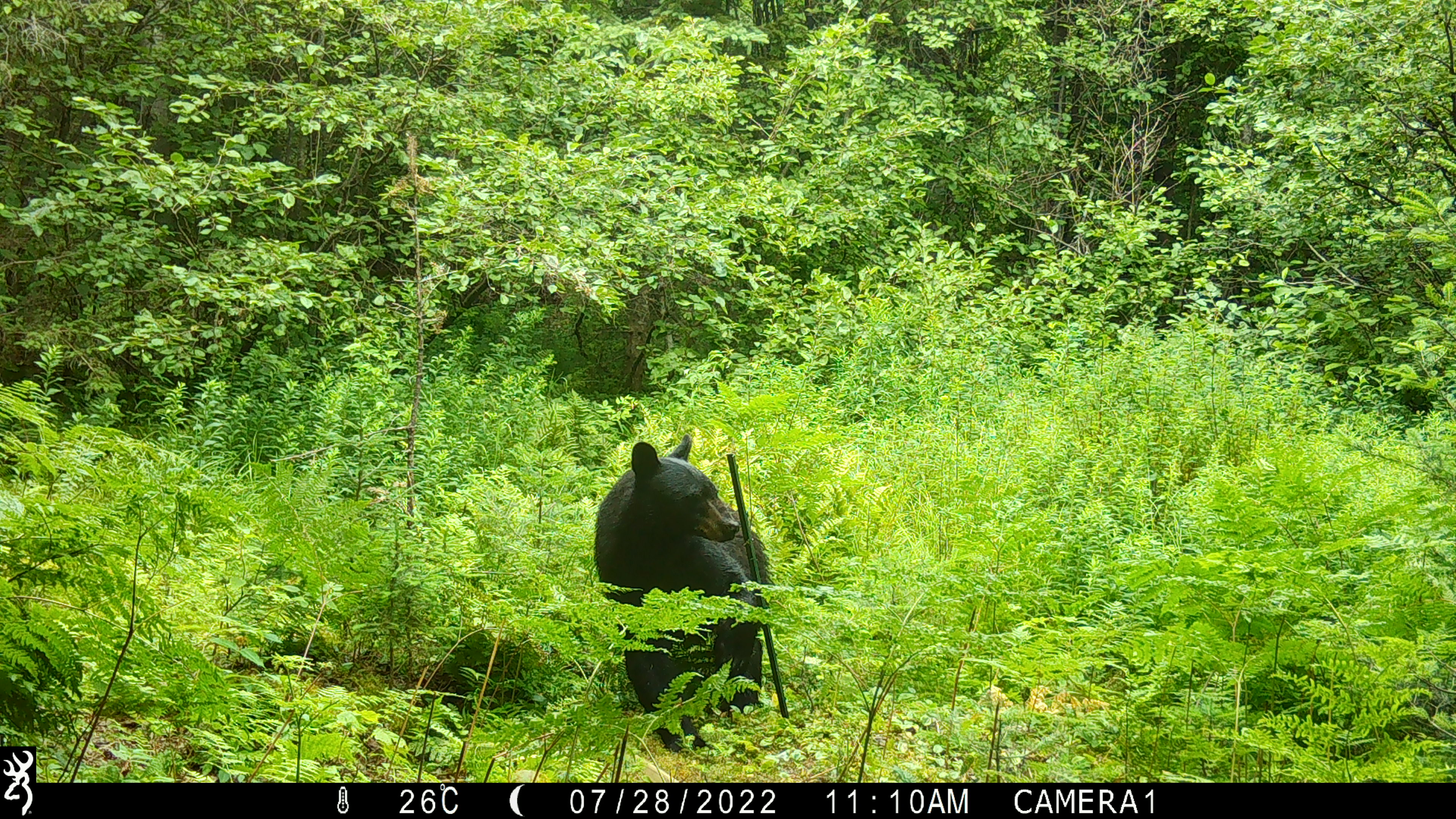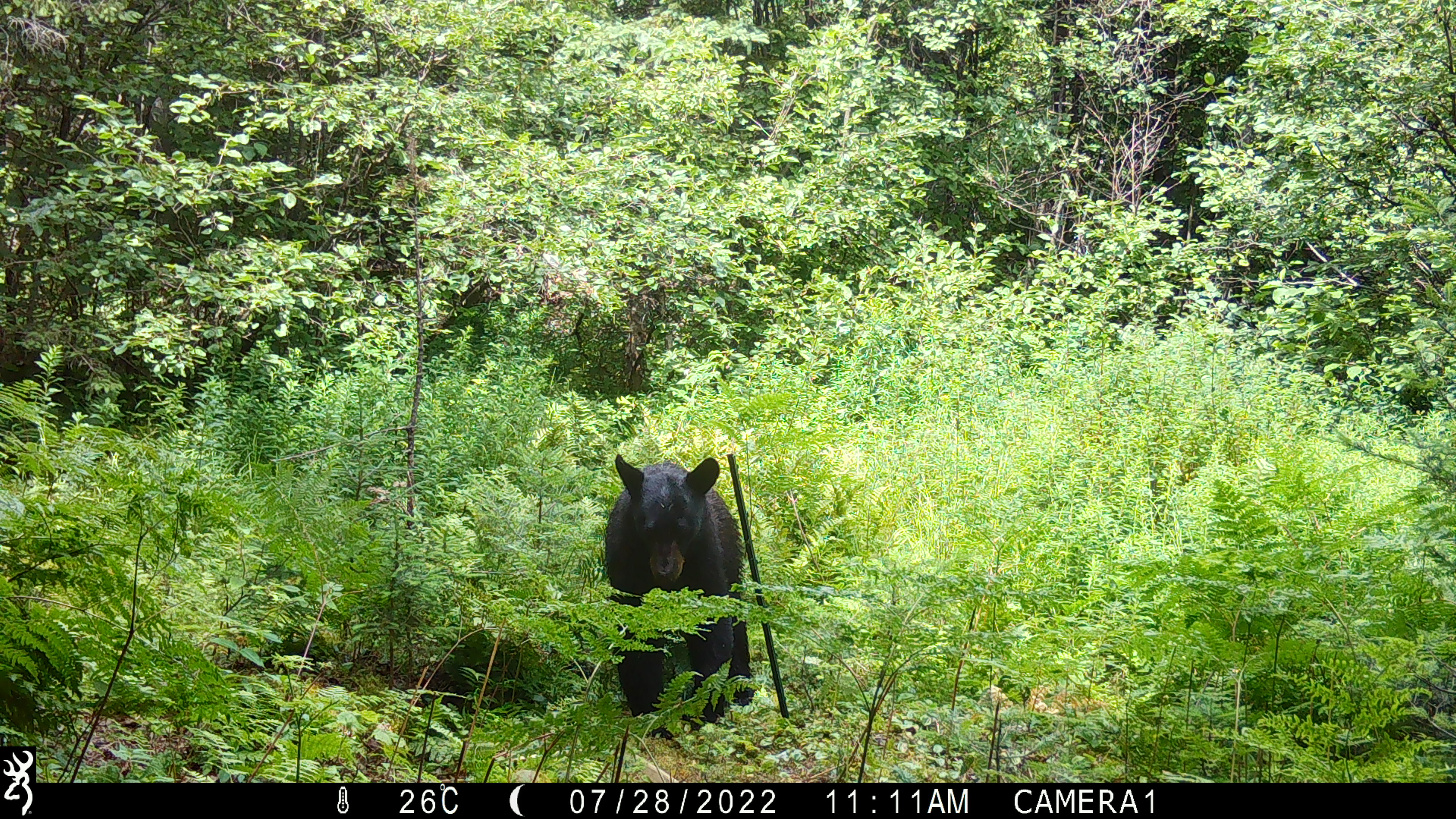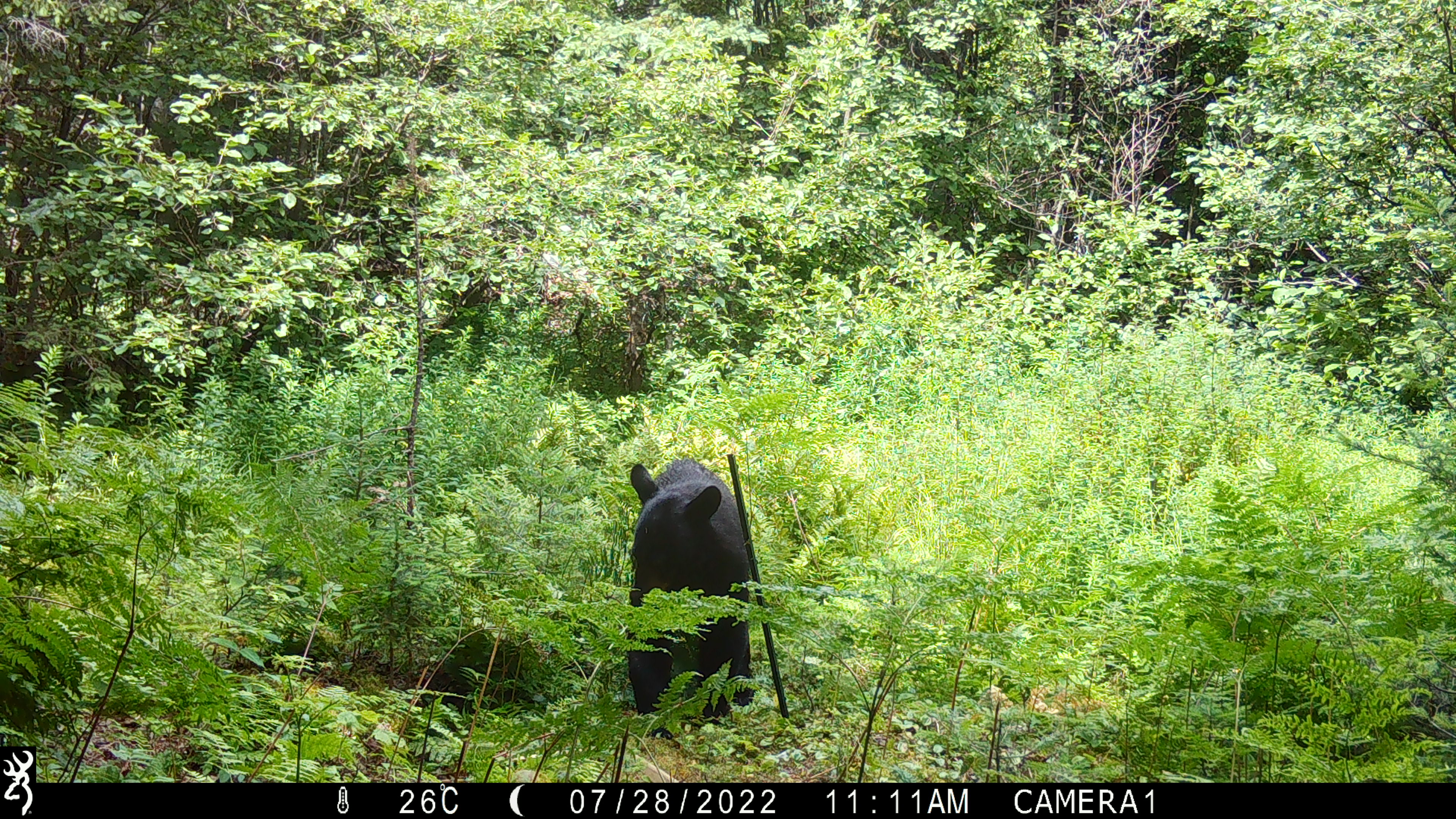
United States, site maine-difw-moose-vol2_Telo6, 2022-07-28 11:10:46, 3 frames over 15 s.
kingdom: Animalia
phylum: Chordata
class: Mammalia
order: Carnivora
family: Ursidae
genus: Ursus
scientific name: Ursus americanus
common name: black bear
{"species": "black bear (Ursus americanus)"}